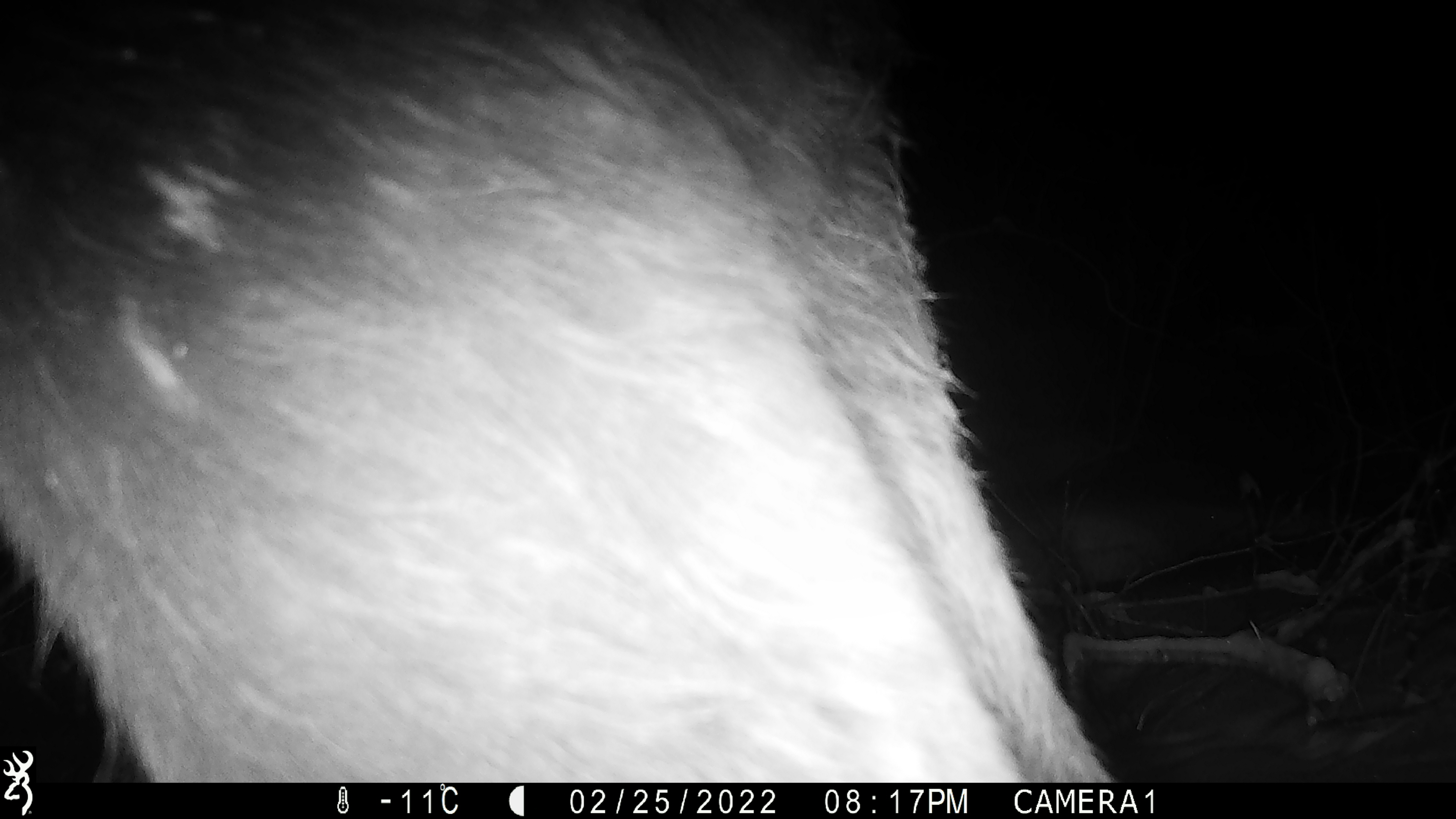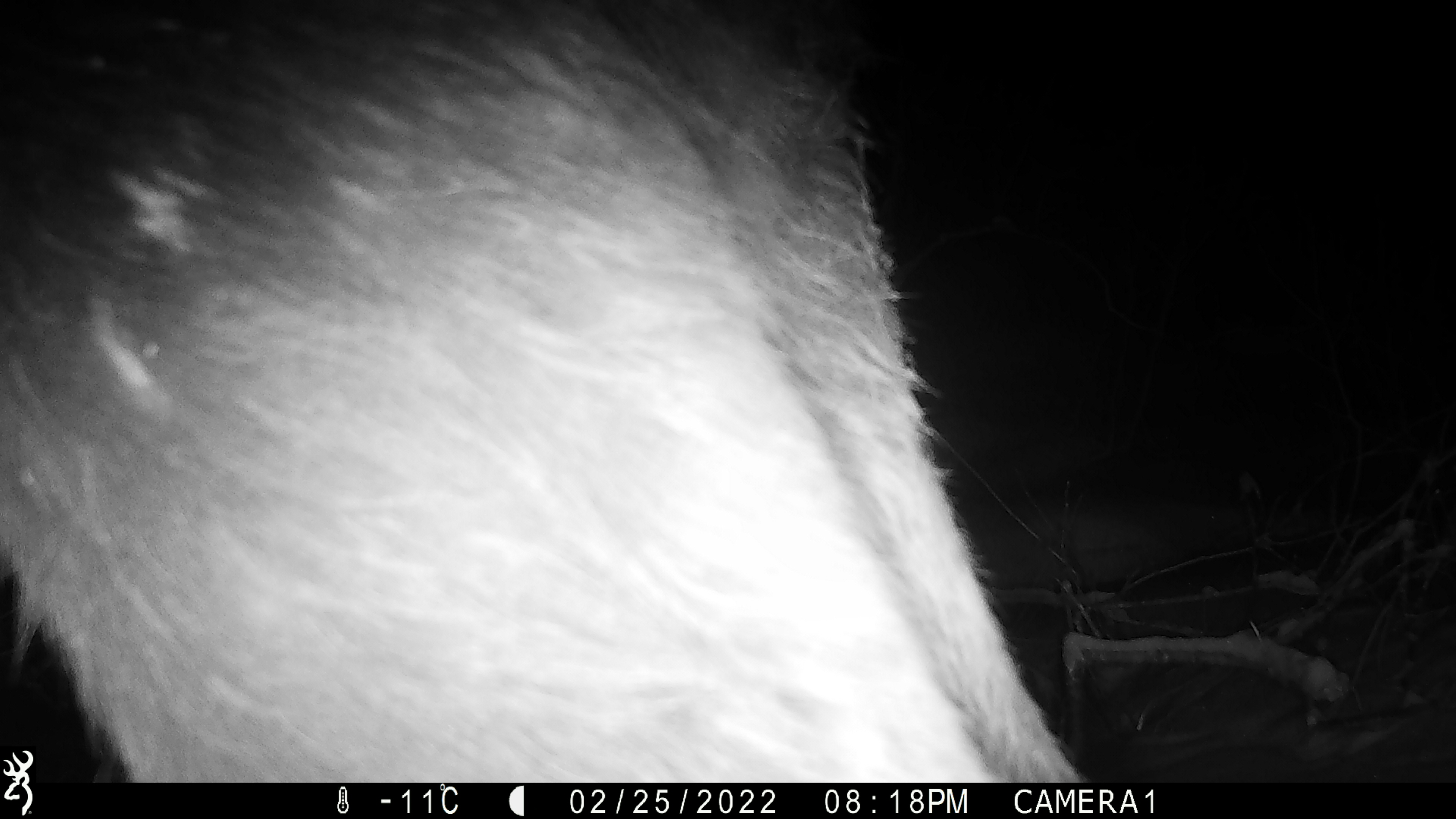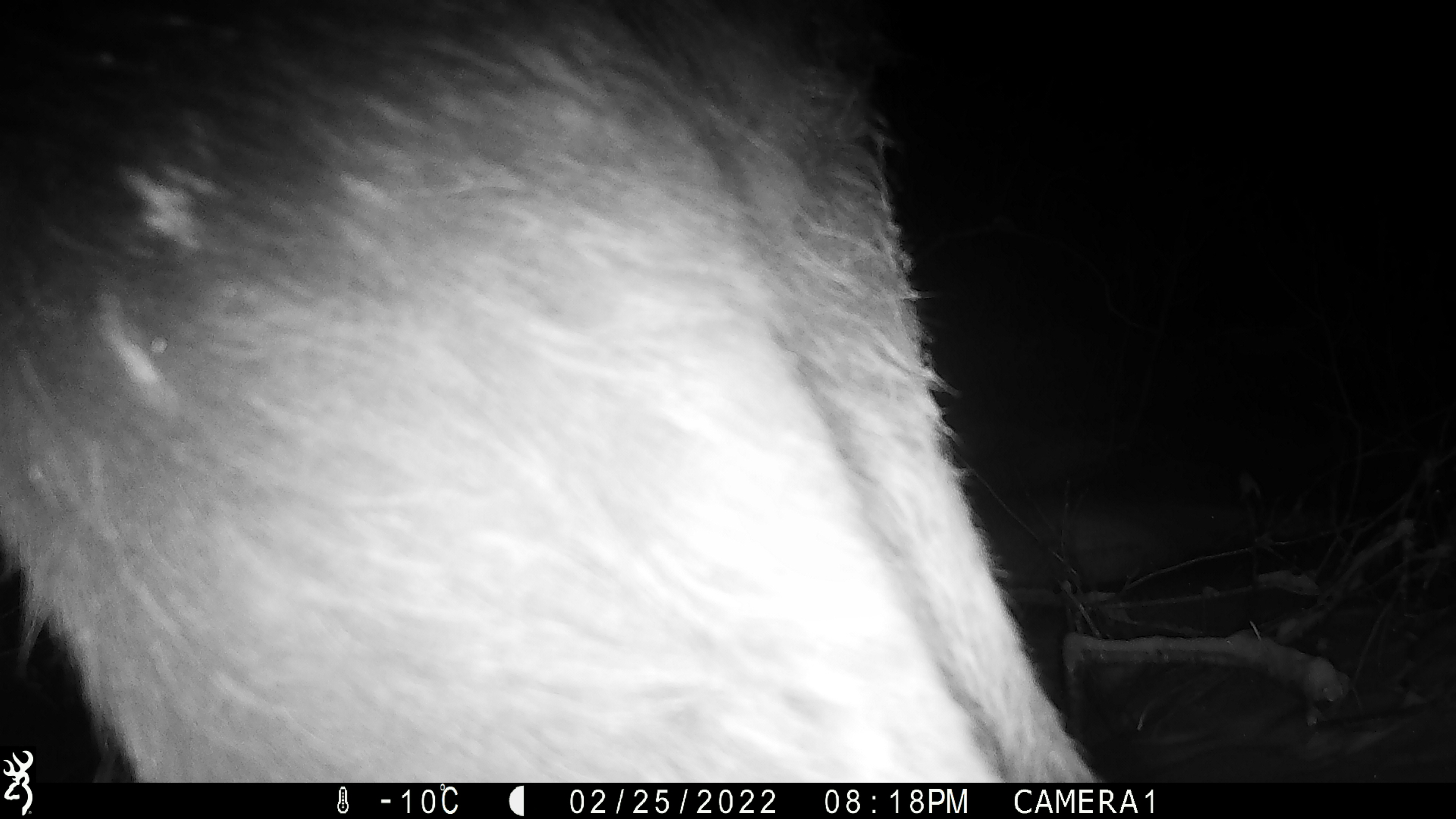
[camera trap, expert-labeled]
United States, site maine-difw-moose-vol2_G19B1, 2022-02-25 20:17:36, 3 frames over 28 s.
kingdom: Animalia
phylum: Chordata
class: Mammalia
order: Artiodactyla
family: Cervidae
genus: Alces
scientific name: Alces alces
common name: moose